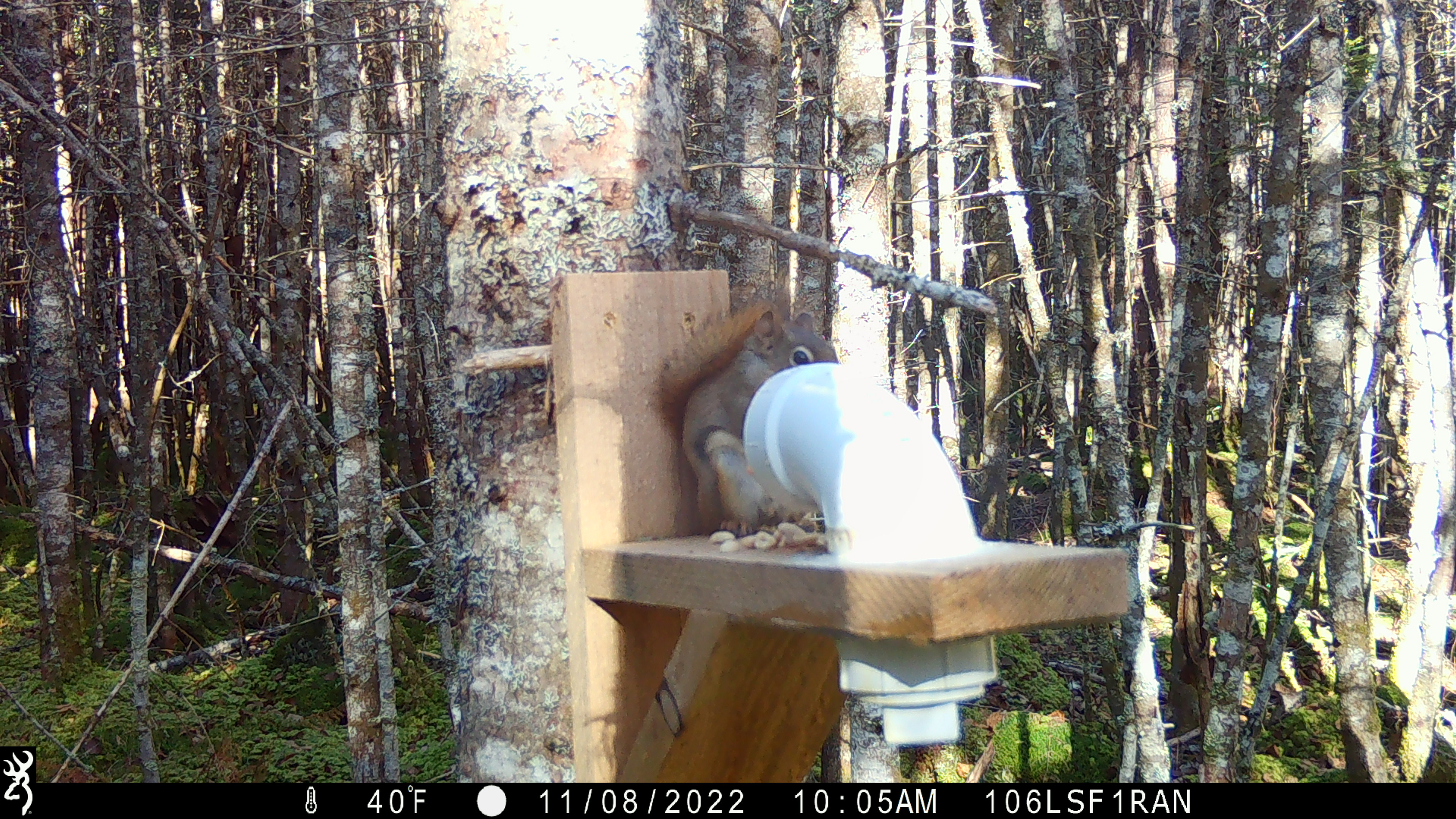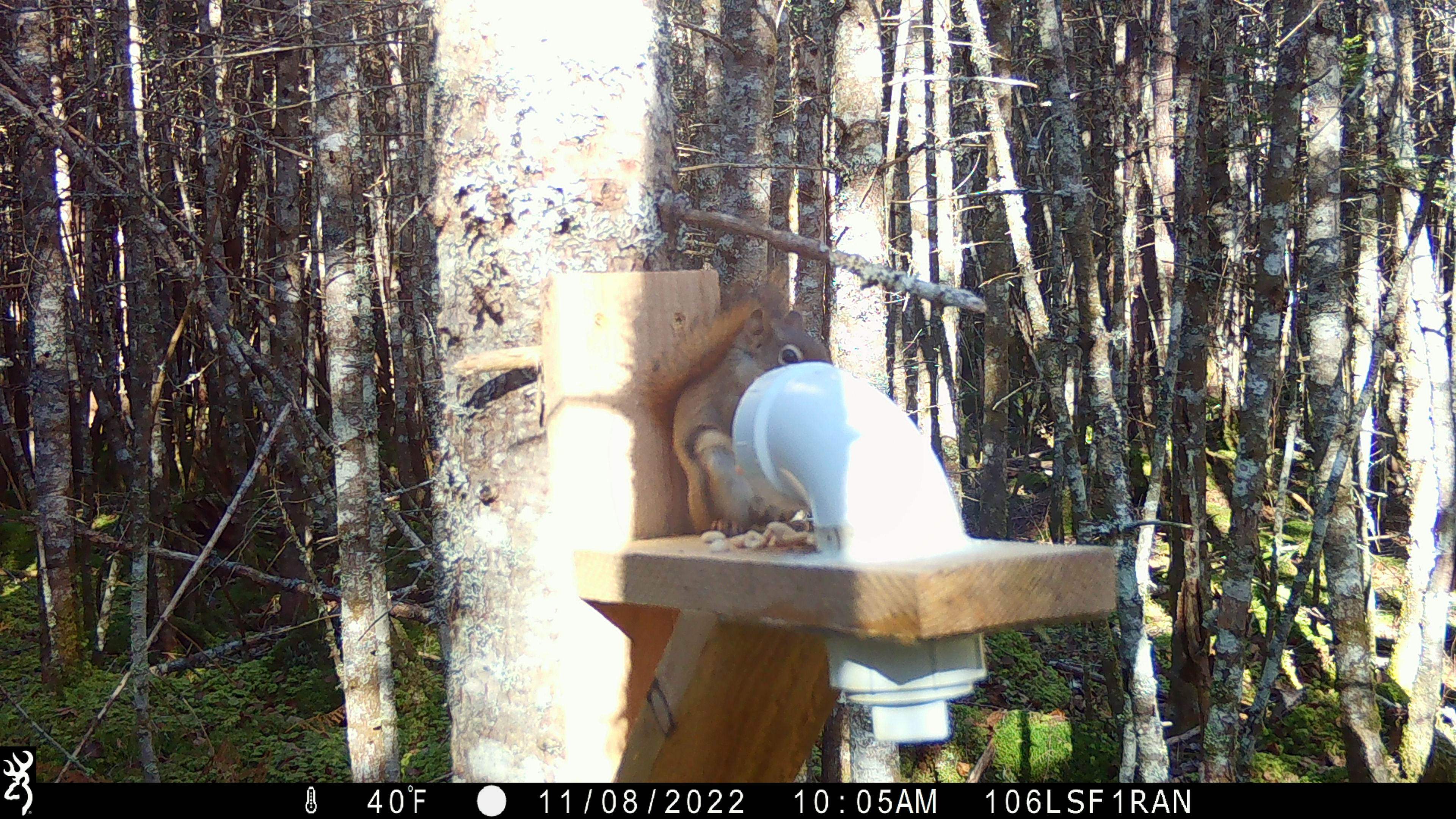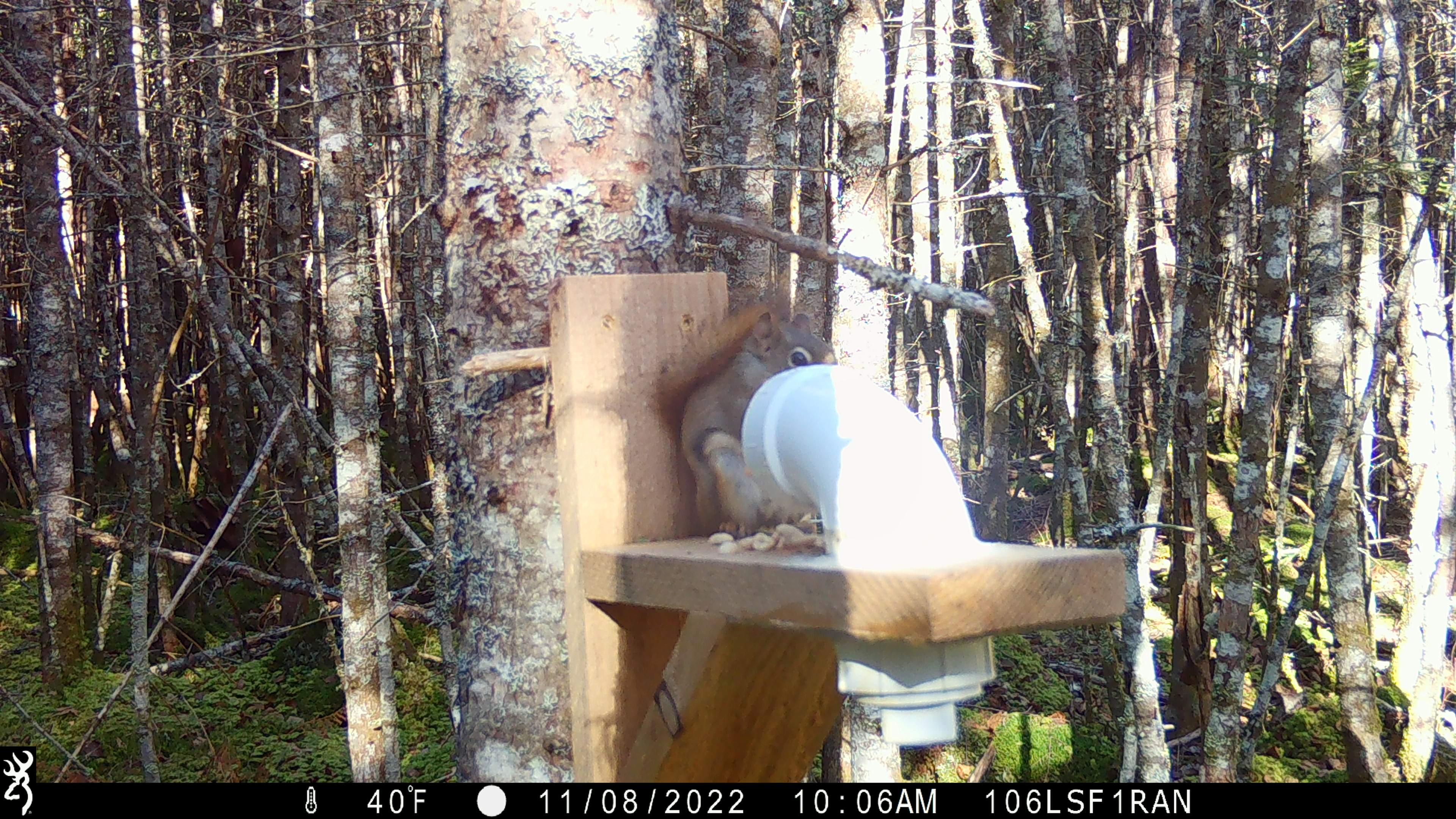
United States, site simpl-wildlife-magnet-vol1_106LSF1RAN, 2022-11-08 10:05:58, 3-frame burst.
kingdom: Animalia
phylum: Chordata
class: Mammalia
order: Rodentia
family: Sciuridae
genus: Tamiasciurus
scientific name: Tamiasciurus hudsonicus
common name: red squirrel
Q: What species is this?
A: Red squirrel (Tamiasciurus hudsonicus).